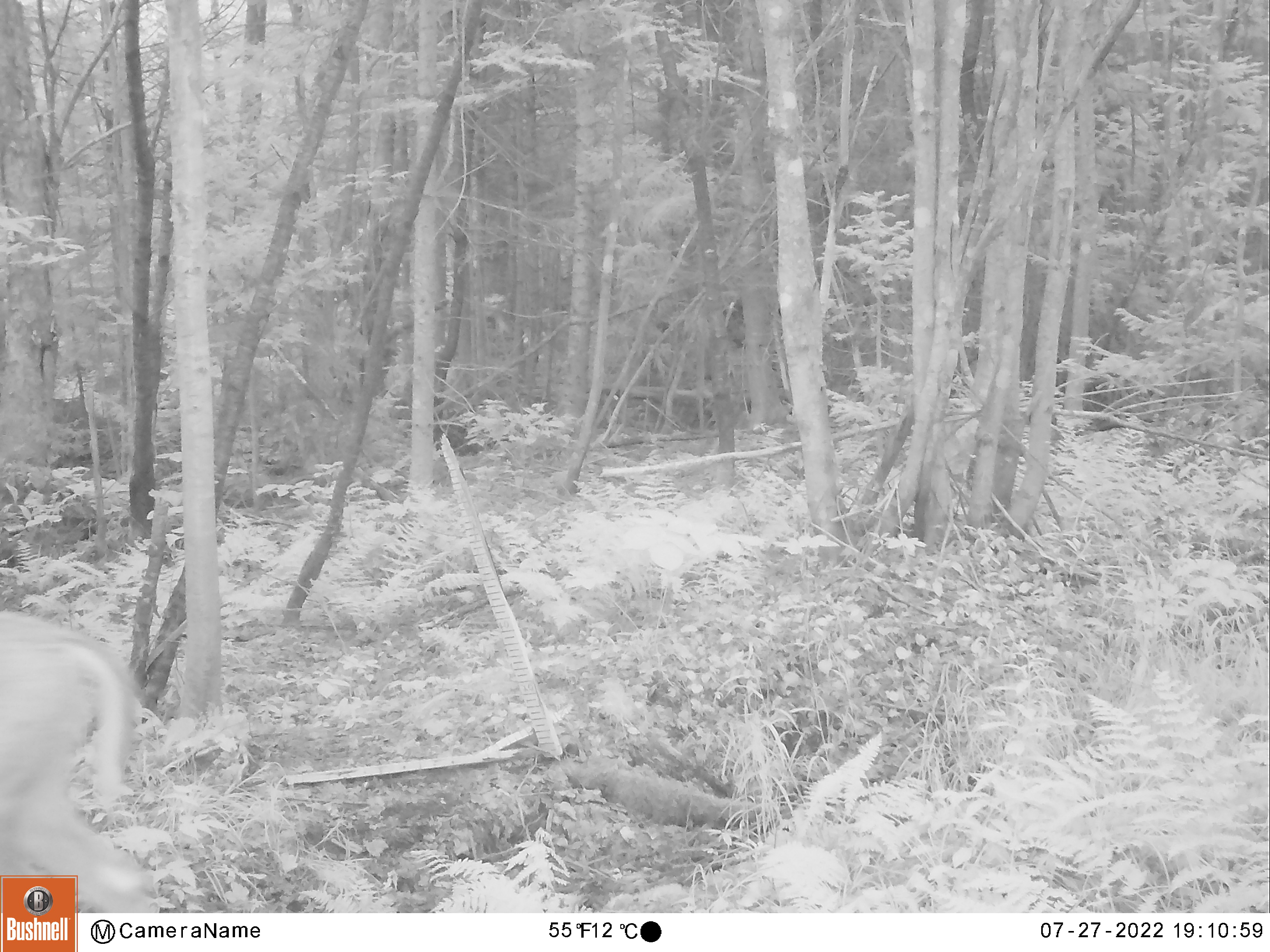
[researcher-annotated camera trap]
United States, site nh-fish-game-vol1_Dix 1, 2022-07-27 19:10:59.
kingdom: Animalia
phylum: Chordata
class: Mammalia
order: Artiodactyla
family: Cervidae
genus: Odocoileus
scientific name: Odocoileus virginianus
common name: white-tailed deer